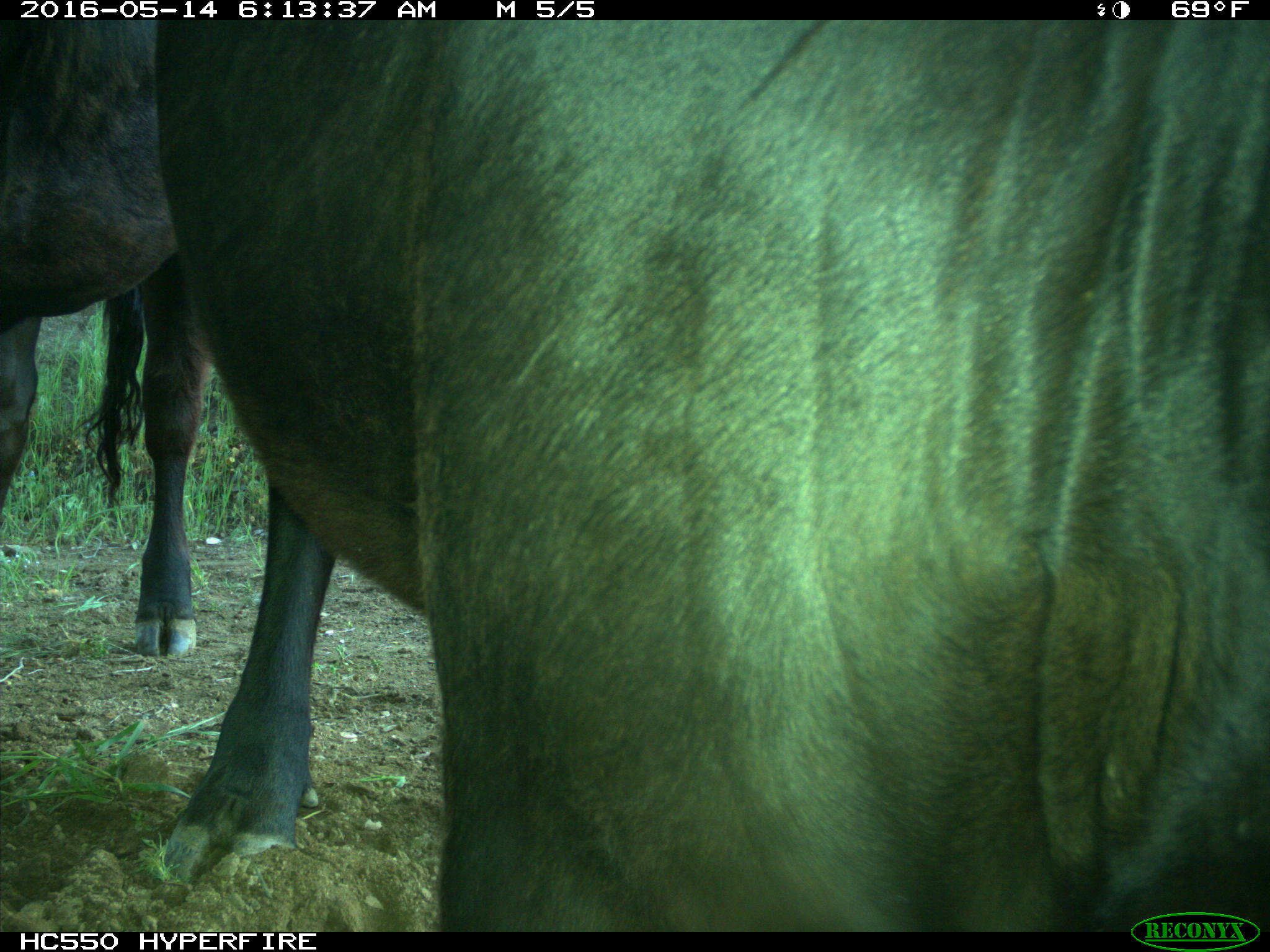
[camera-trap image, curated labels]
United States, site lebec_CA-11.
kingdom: Animalia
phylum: Chordata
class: Mammalia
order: Artiodactyla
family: Bovidae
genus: Bos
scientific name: Bos taurus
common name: domestic cow